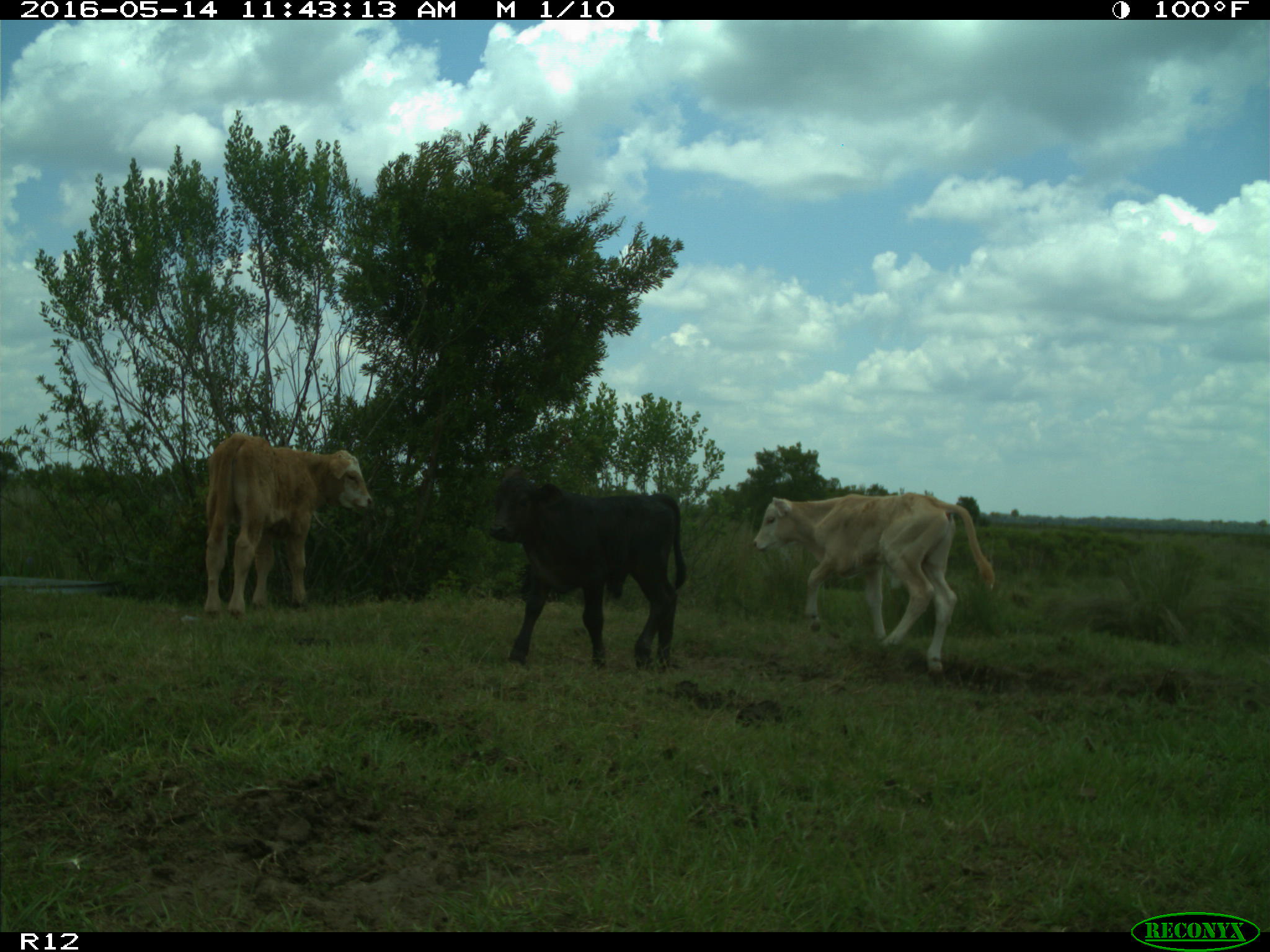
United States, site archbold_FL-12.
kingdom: Animalia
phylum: Chordata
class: Mammalia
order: Artiodactyla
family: Bovidae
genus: Bos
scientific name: Bos taurus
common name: domestic cow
Bos taurus (domestic cow).